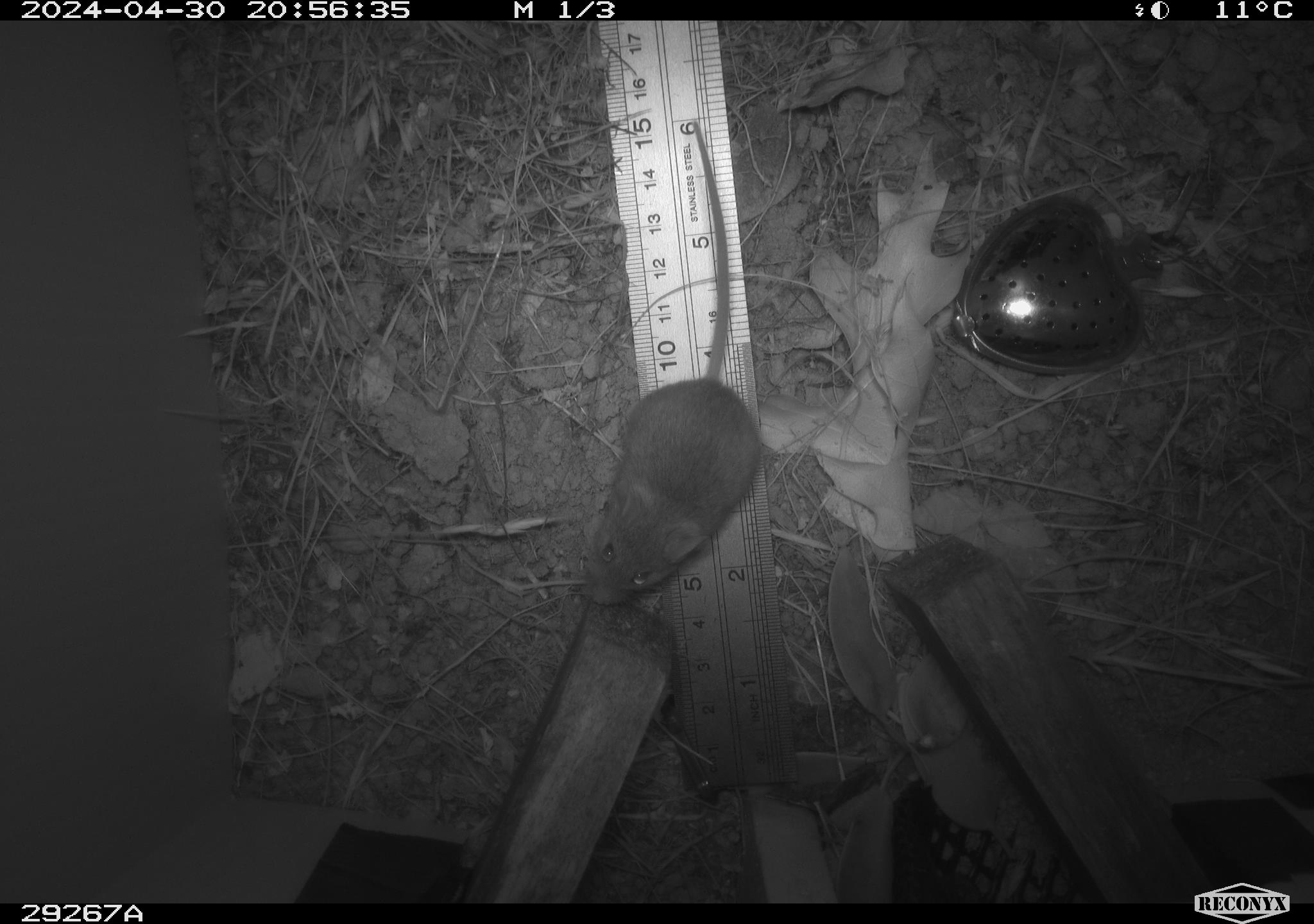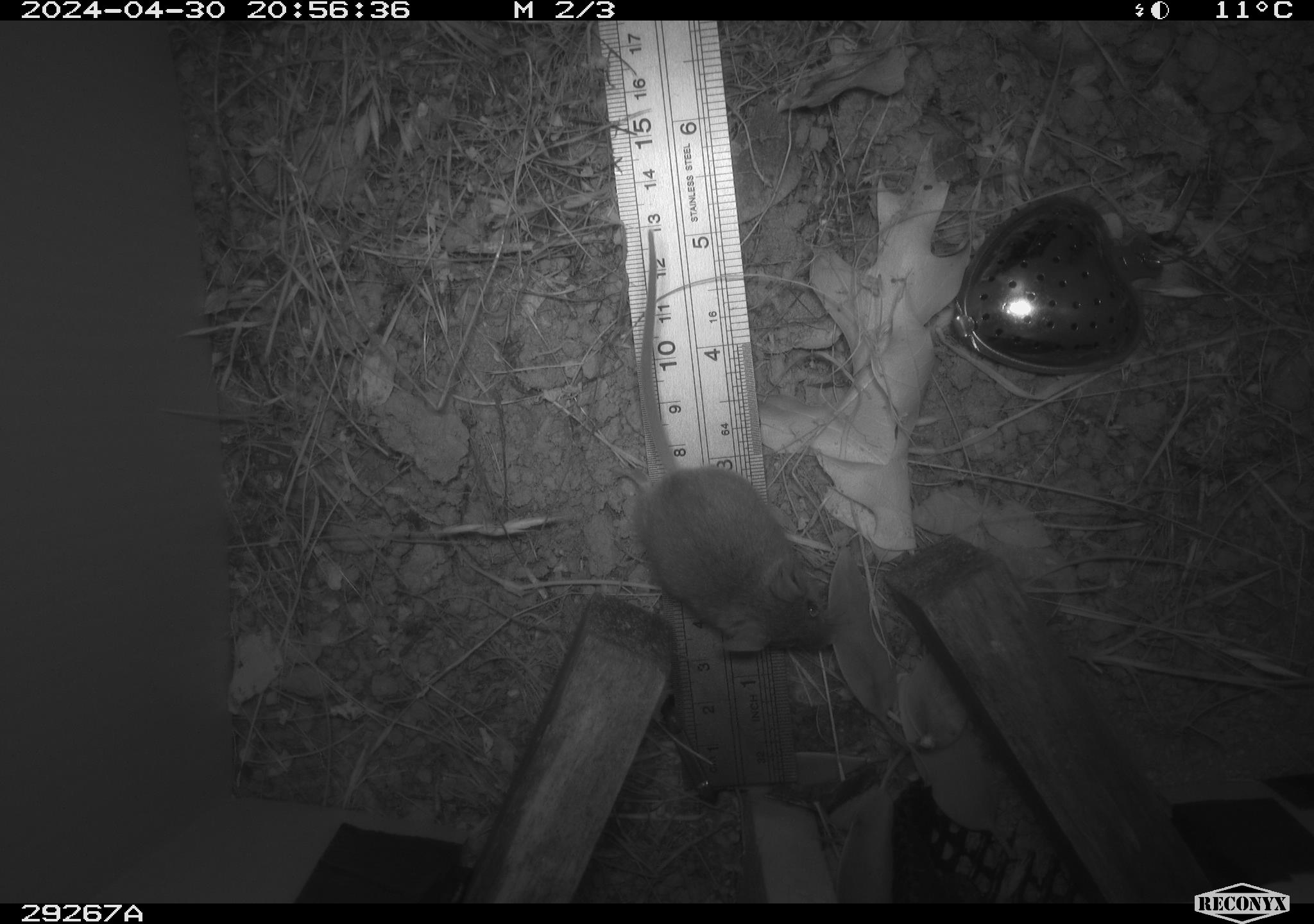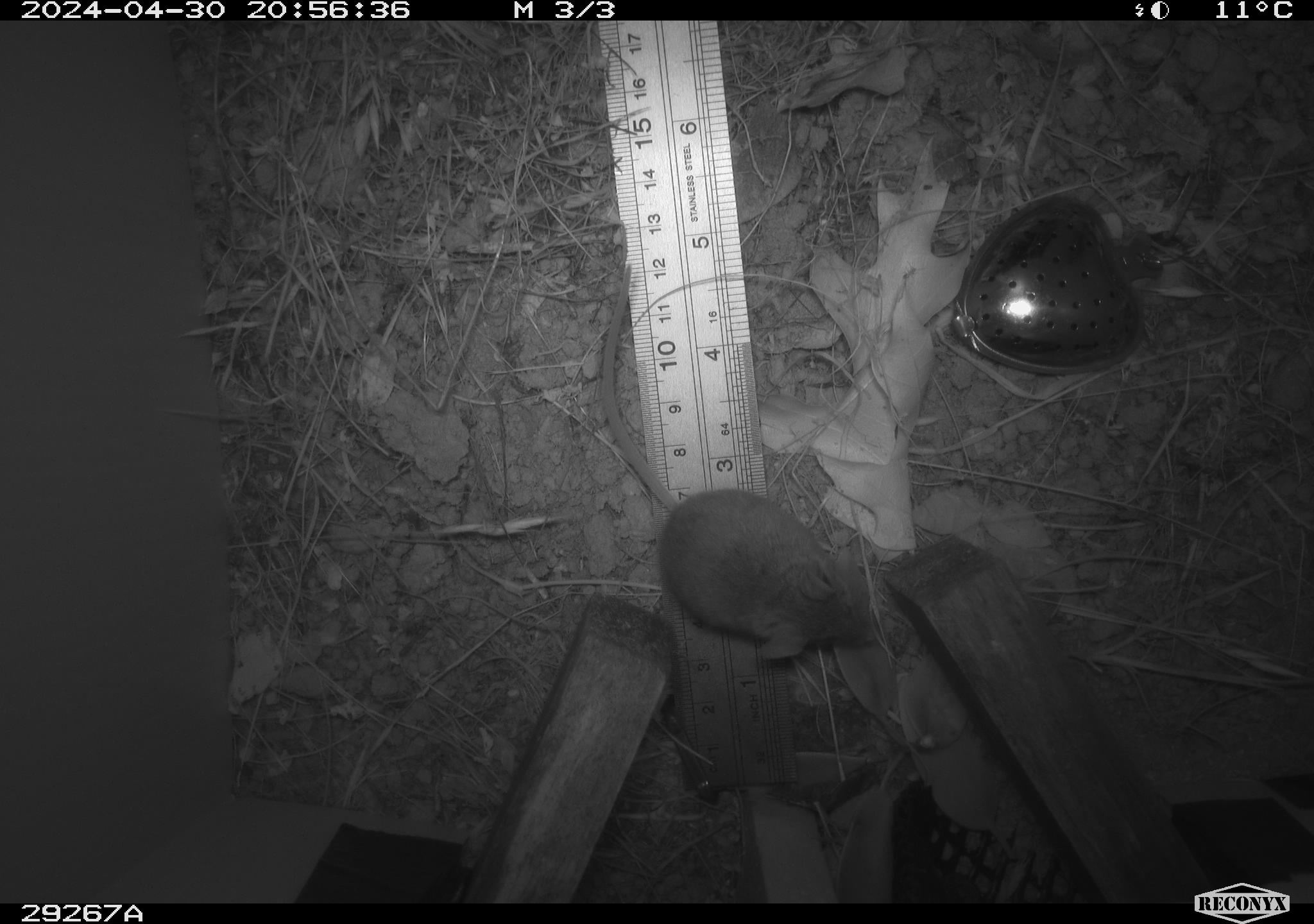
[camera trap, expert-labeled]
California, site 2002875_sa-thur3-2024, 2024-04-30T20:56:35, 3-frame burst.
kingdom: Animalia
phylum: Chordata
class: Mammalia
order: Rodentia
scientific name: Rodentia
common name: mouse species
Mouse species (Rodentia).